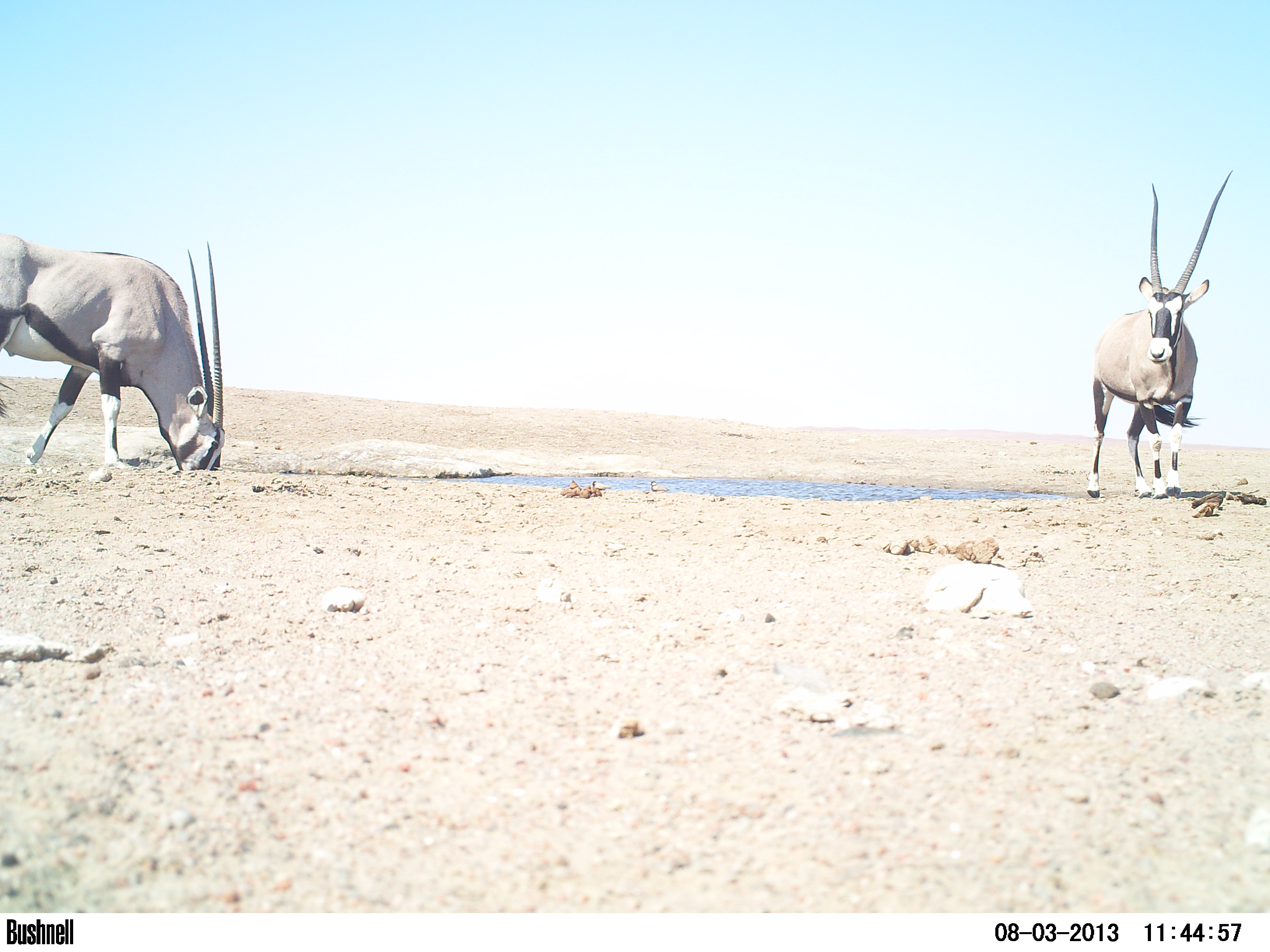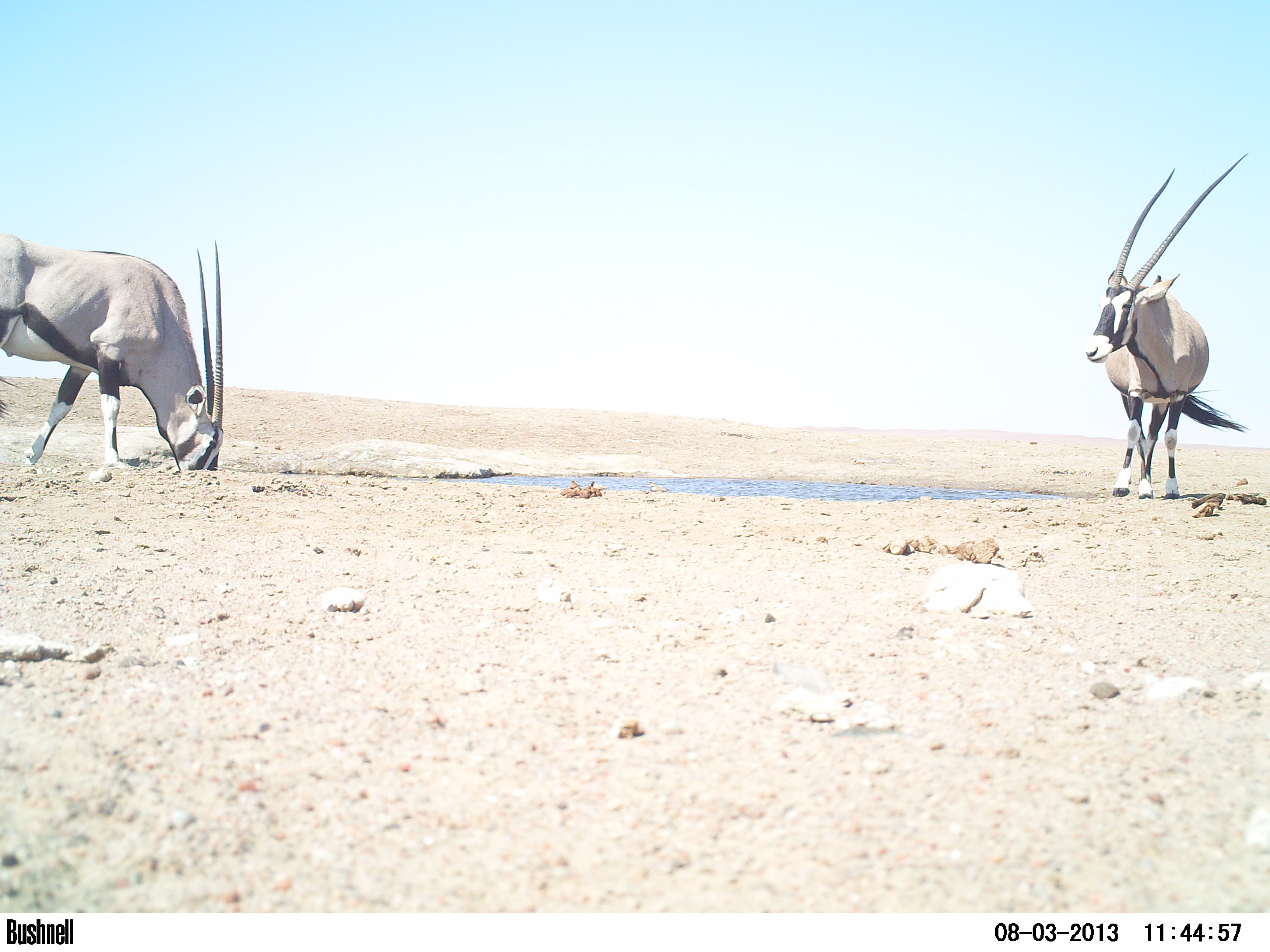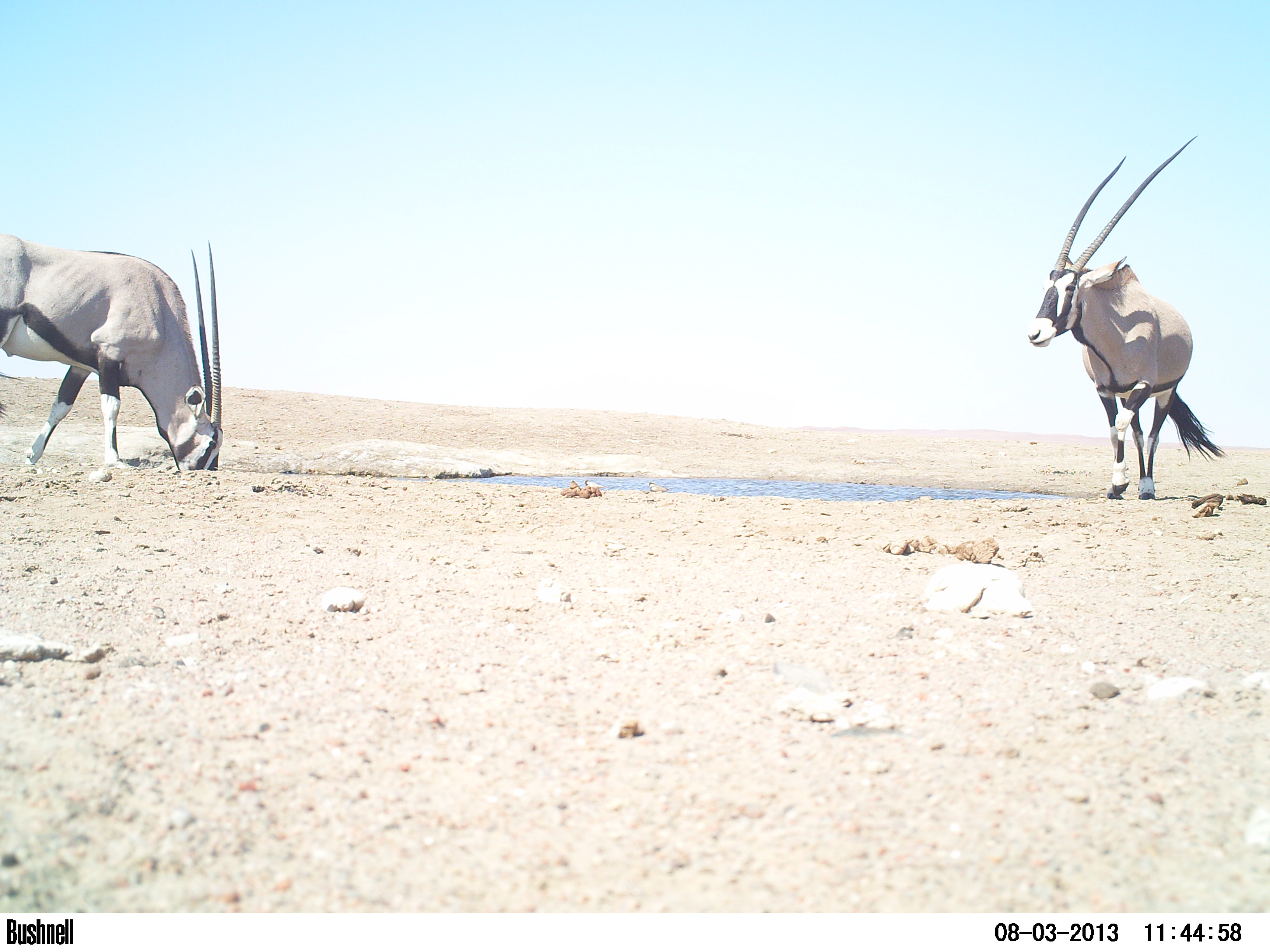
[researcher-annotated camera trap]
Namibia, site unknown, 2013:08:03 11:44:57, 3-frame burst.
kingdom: Animalia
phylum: Chordata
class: Mammalia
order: Artiodactyla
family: Bovidae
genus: Oryx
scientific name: Oryx gazella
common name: gemsbok